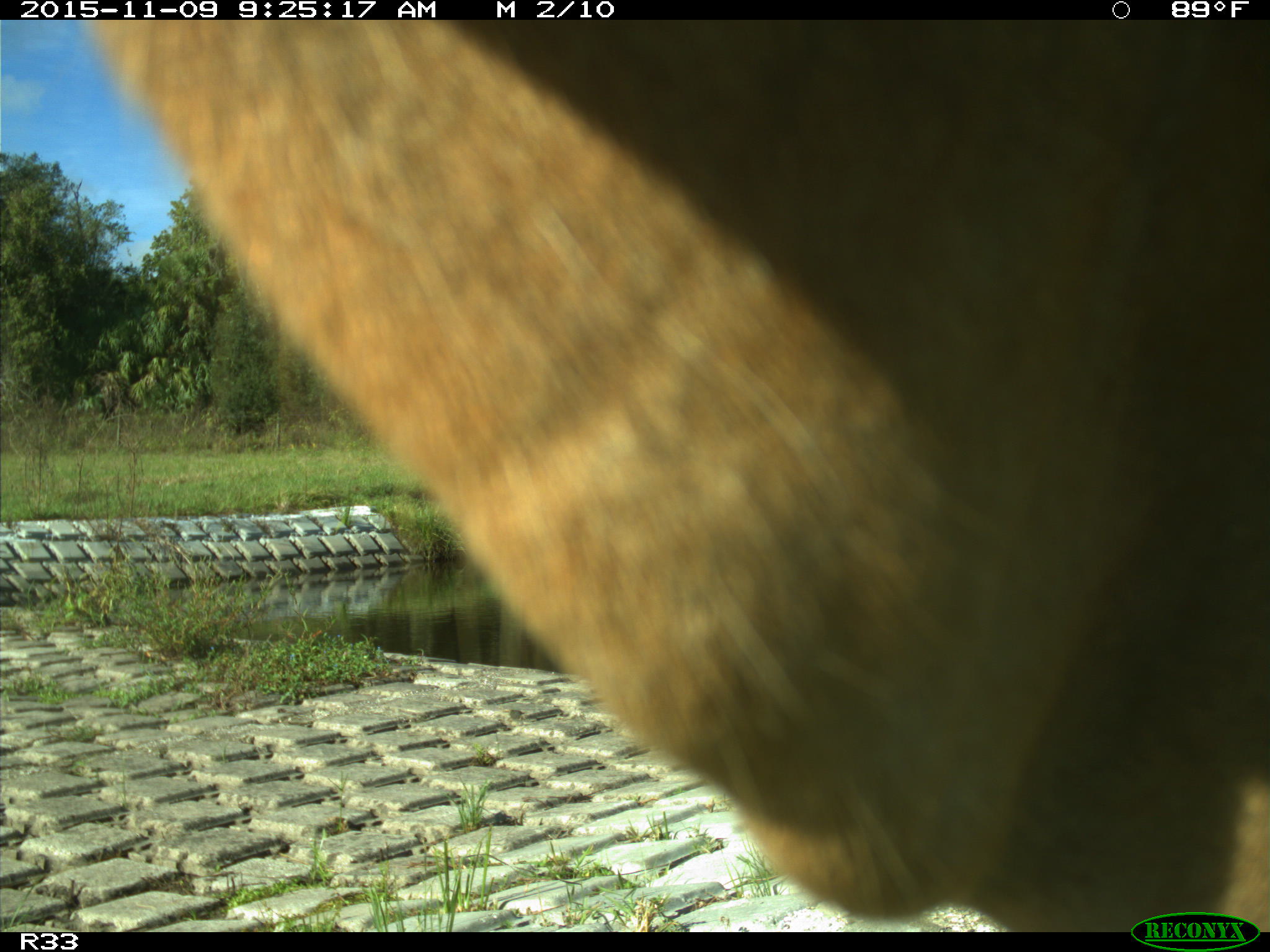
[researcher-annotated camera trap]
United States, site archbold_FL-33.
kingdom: Animalia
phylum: Chordata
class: Mammalia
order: Artiodactyla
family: Bovidae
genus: Bos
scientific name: Bos taurus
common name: domestic cow